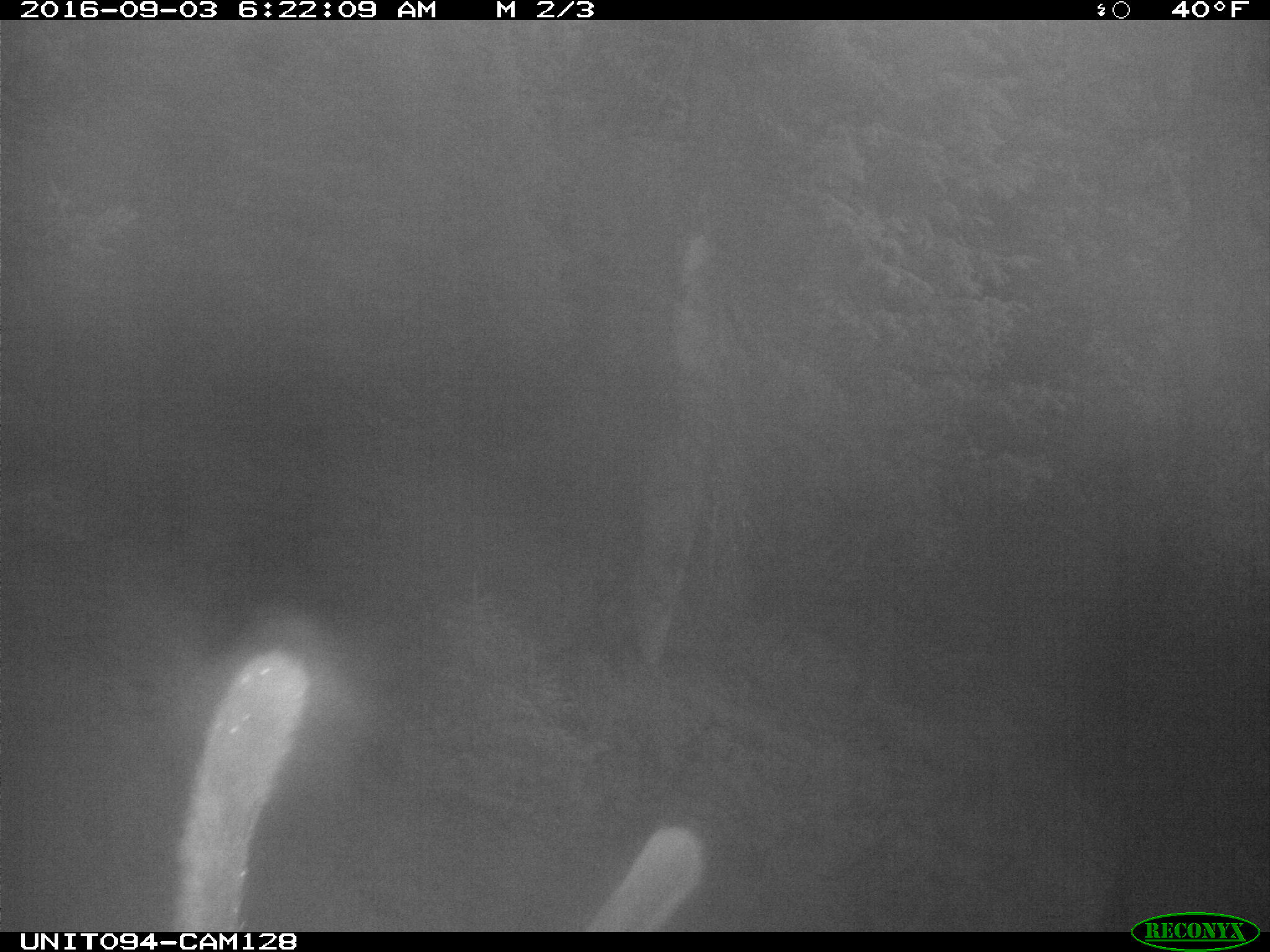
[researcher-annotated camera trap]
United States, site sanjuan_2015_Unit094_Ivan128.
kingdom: Animalia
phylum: Chordata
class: Mammalia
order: Artiodactyla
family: Cervidae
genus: Cervus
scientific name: Cervus elaphus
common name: red deer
Cervus elaphus (red deer).